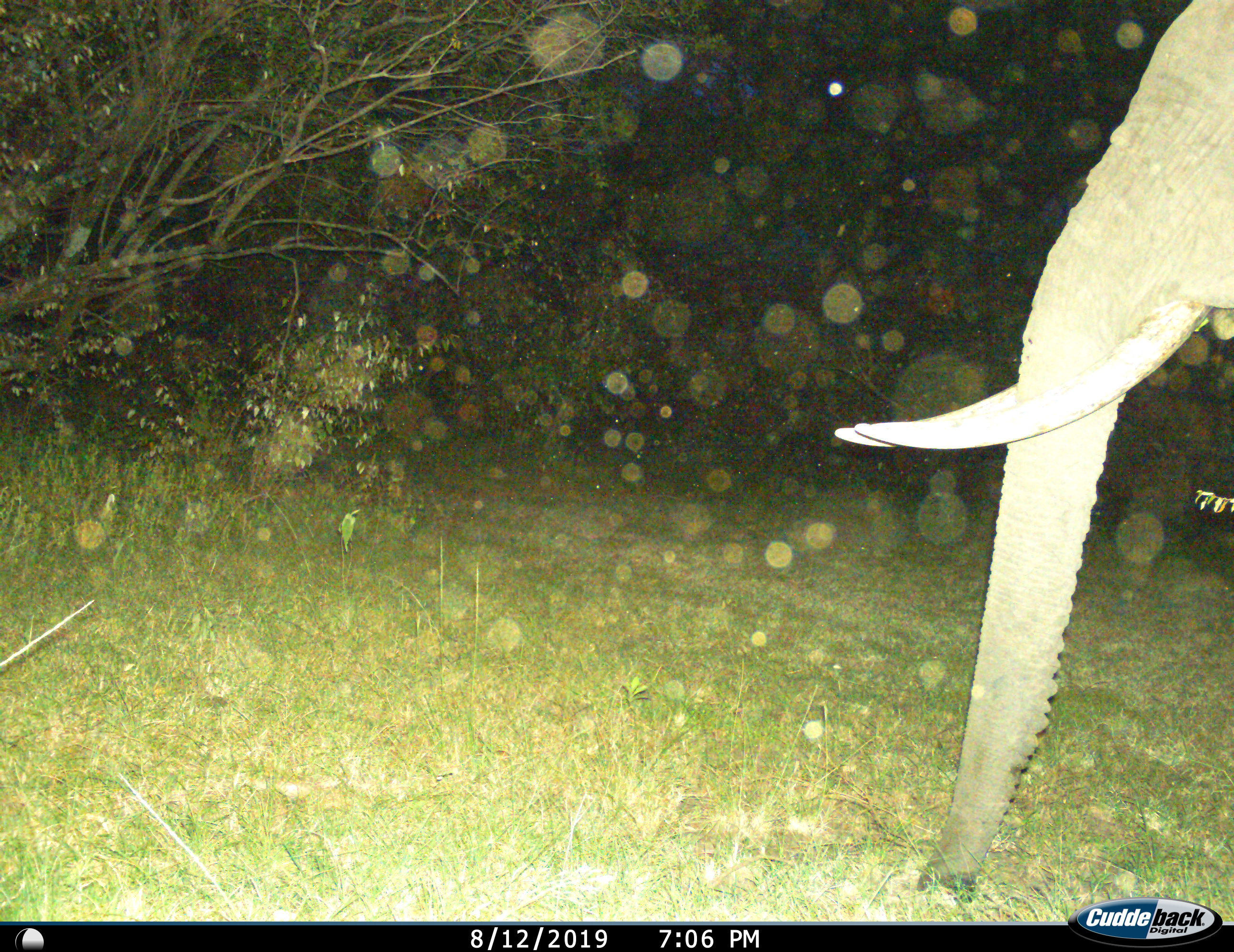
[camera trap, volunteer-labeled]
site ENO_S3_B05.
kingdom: Animalia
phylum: Chordata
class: Mammalia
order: Proboscidea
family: Elephantidae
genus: Loxodonta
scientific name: Loxodonta africana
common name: african bush elephant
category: elephant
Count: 1.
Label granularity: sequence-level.